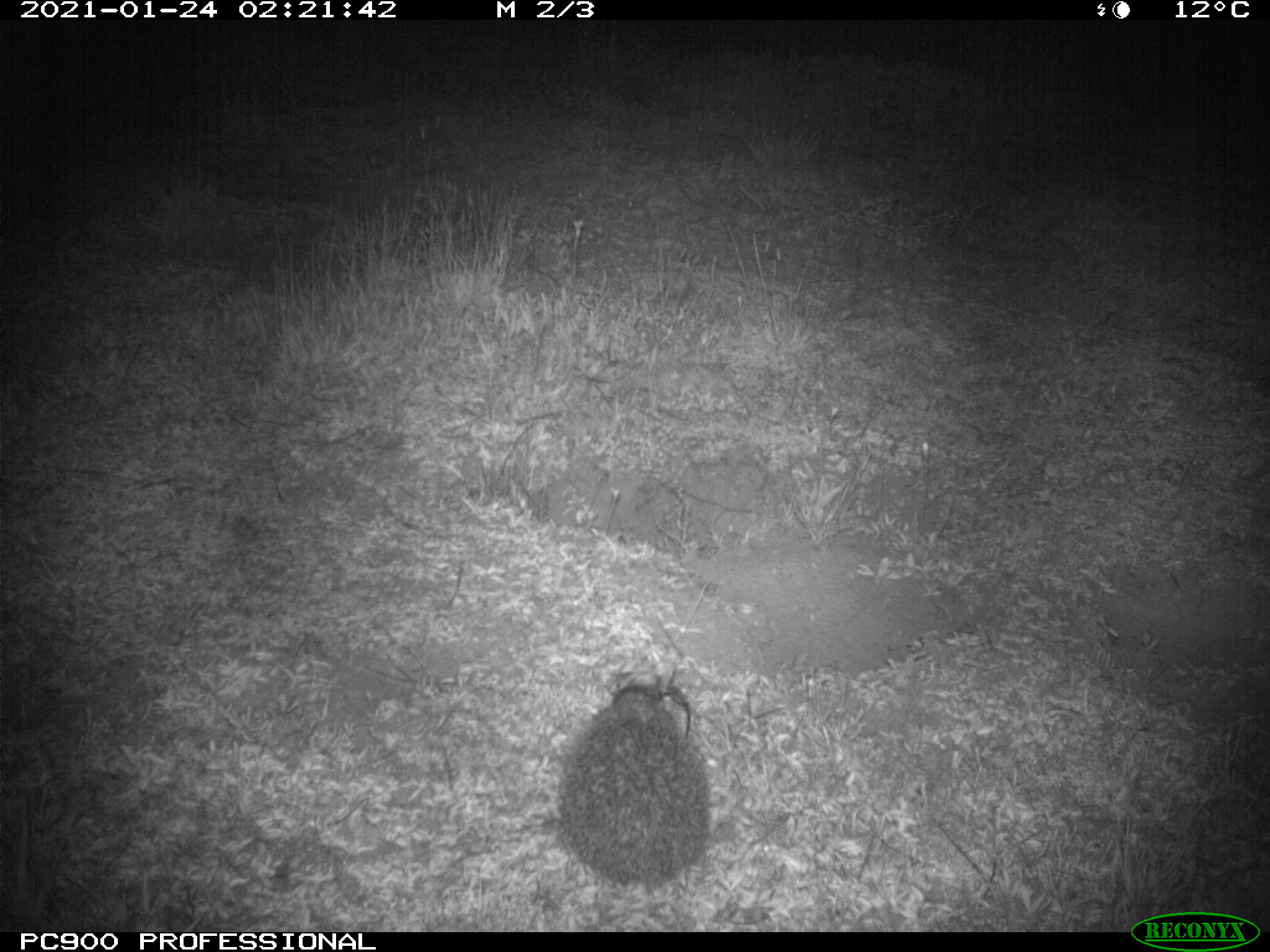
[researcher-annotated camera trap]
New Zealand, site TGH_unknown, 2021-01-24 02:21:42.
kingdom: Animalia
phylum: Chordata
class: Mammalia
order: Eulipotyphla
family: Erinaceidae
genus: Erinaceus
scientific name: Erinaceus europaeus europaeus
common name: european hedgehog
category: hedgehog